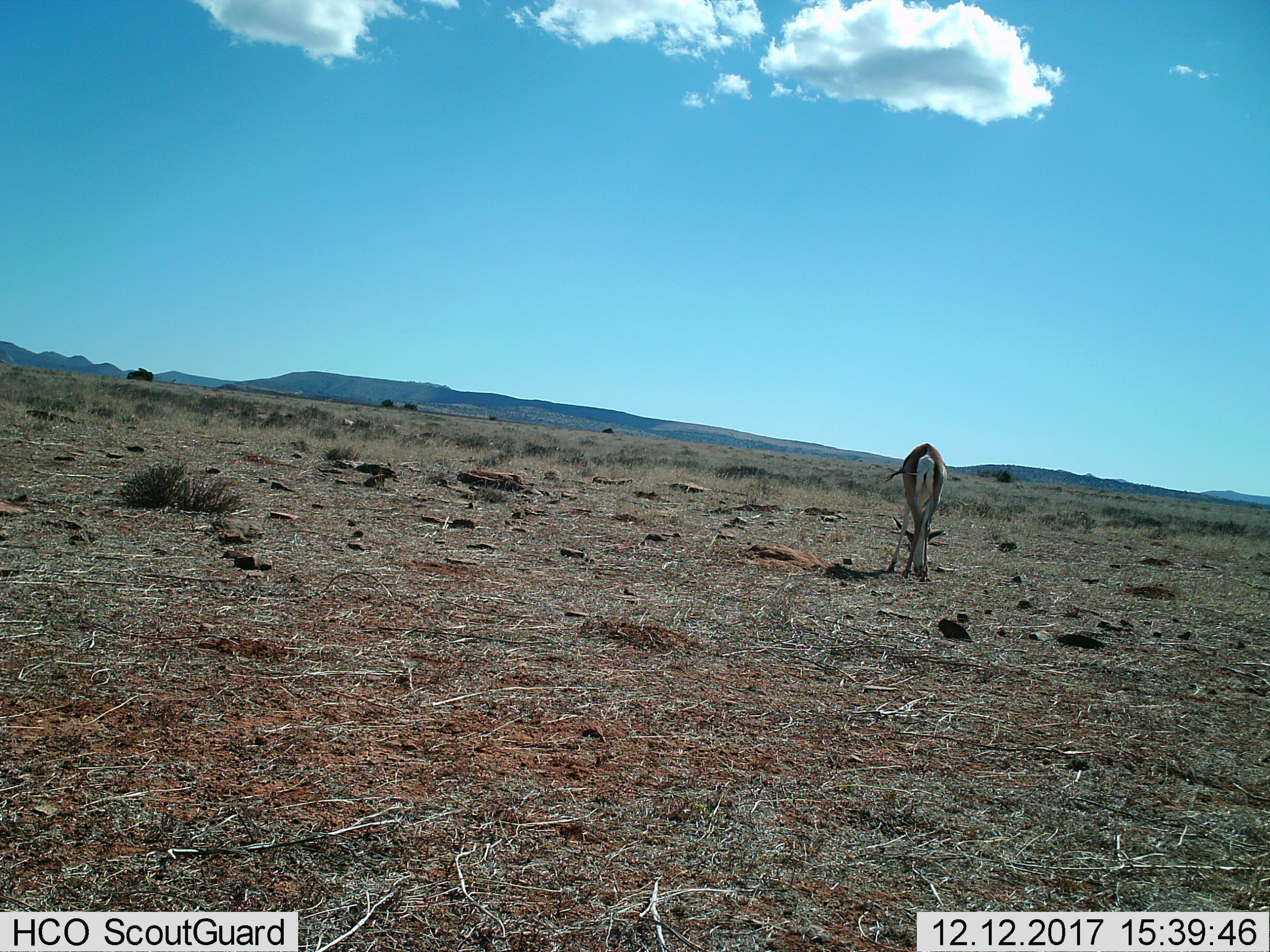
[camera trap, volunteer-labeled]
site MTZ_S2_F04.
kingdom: Animalia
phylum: Chordata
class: Mammalia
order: Artiodactyla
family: Bovidae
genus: Antidorcas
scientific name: Antidorcas marsupialis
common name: springbok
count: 1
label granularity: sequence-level